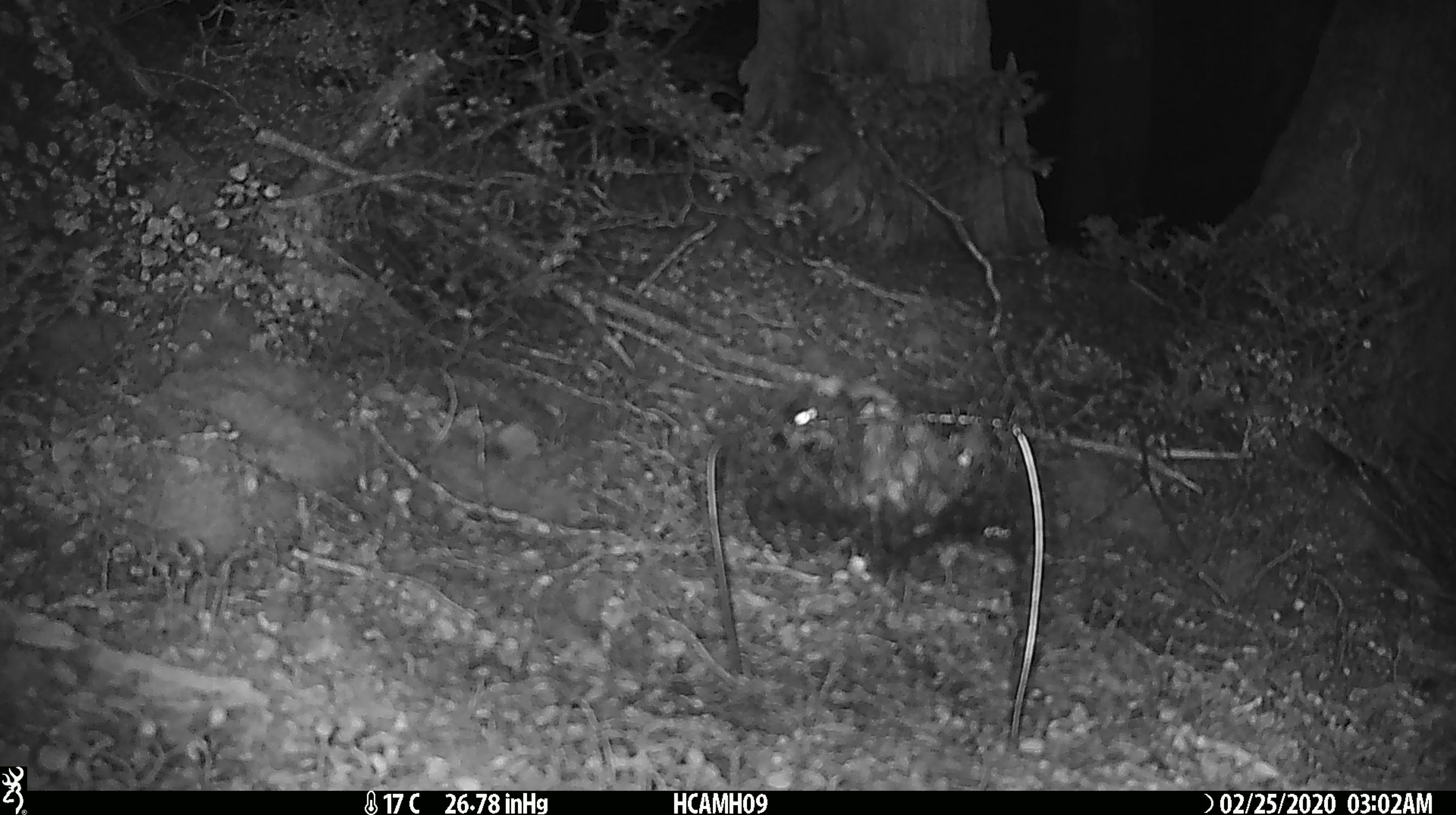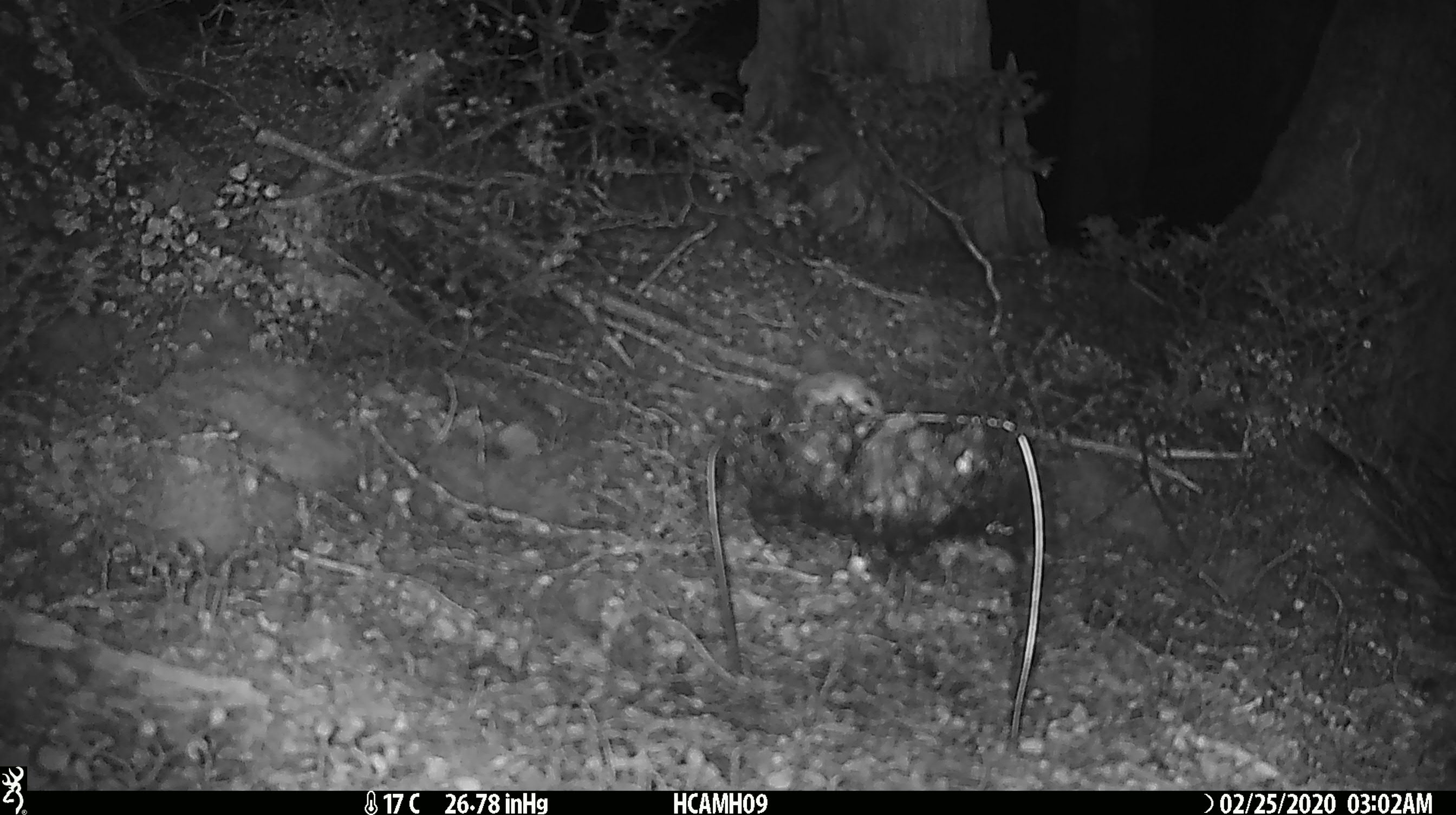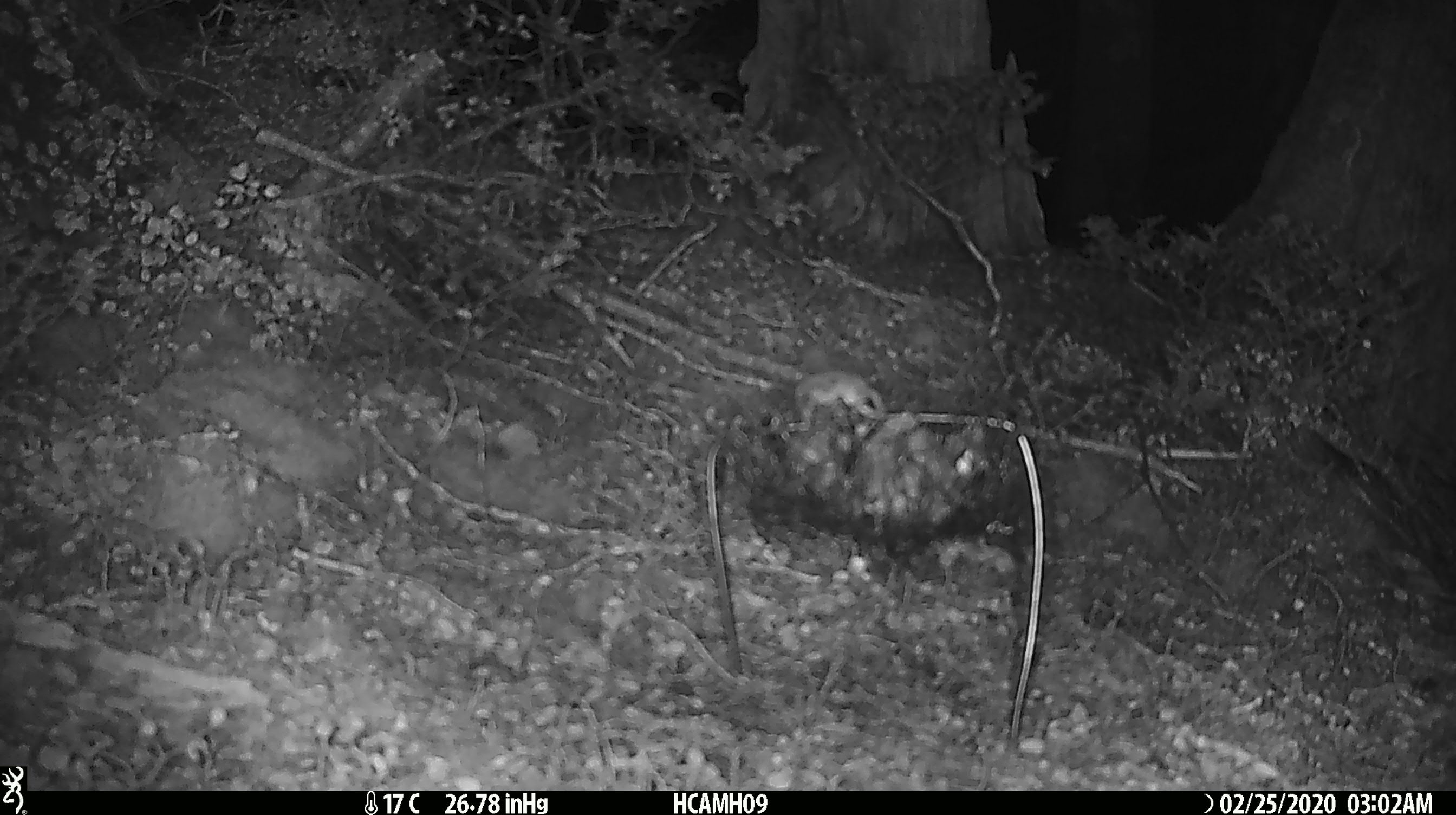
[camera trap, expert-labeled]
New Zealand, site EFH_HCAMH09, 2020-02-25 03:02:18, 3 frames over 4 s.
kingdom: Animalia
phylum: Chordata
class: Mammalia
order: Rodentia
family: Muridae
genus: Mus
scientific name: Mus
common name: mouse